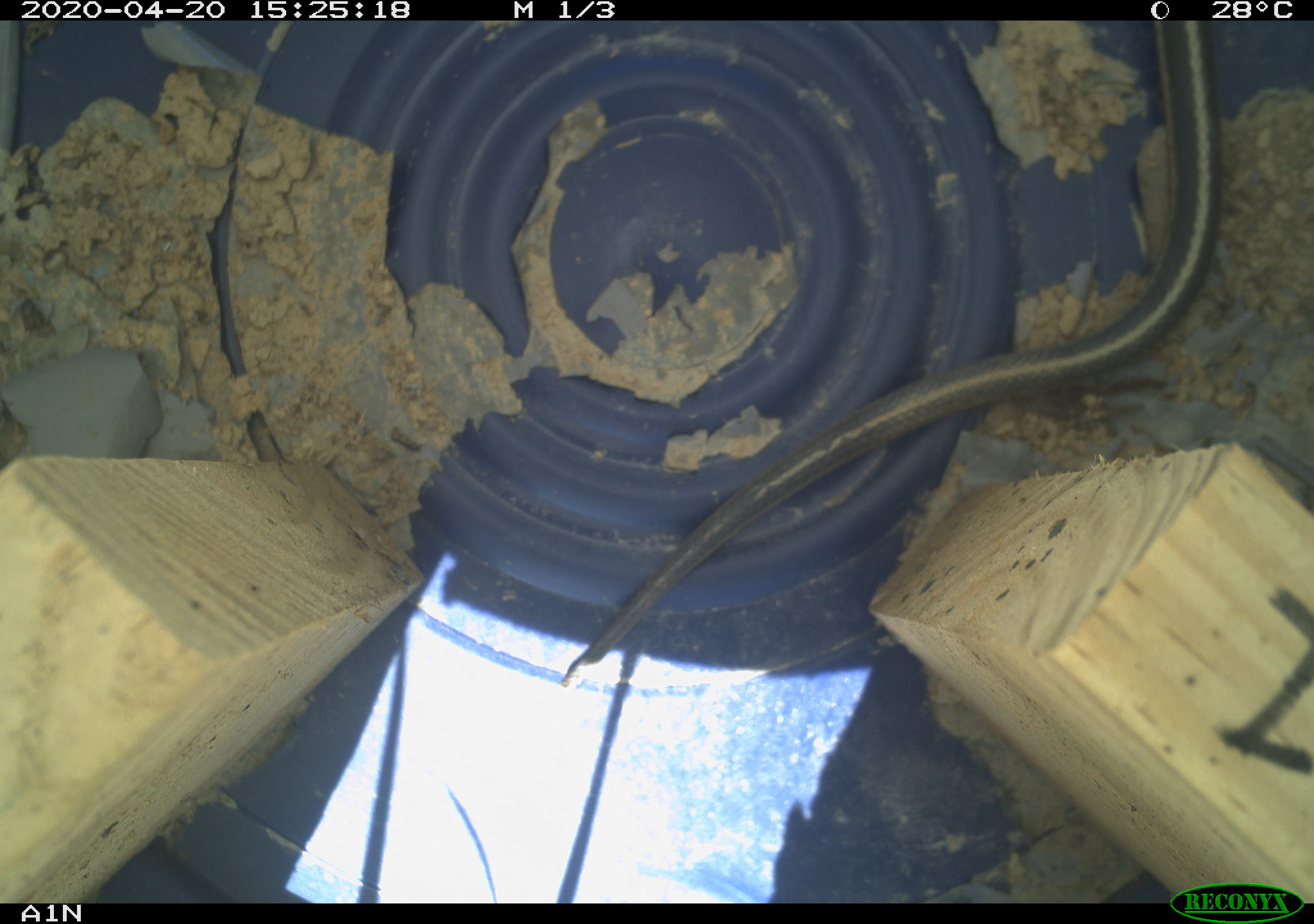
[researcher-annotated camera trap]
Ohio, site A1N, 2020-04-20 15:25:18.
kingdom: Animalia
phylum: Chordata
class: Reptilia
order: Squamata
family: Colubridae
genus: Thamnophis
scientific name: Thamnophis sirtalis sirtalis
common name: eastern gartersnake